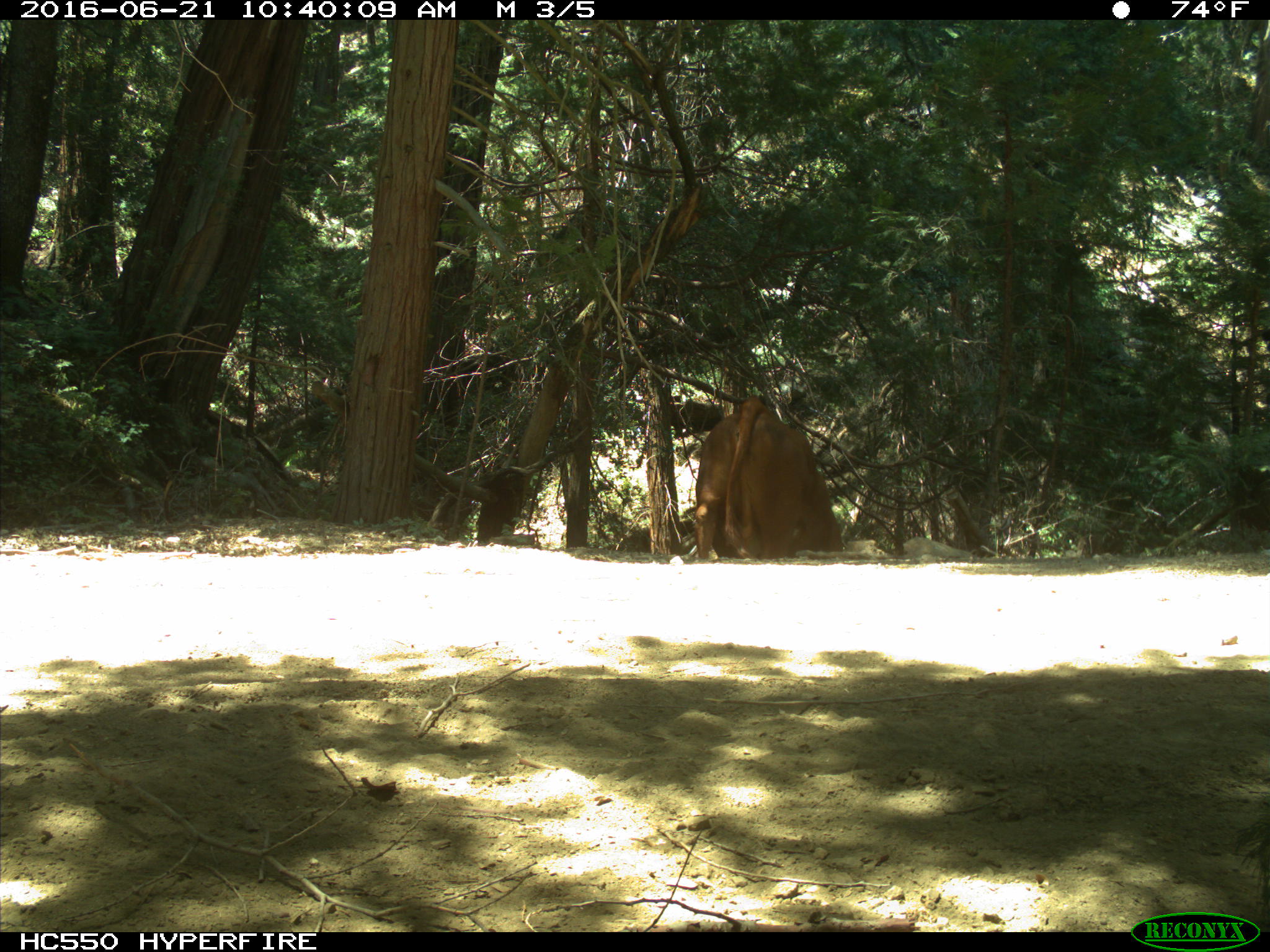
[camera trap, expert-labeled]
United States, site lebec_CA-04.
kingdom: Animalia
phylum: Chordata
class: Mammalia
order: Artiodactyla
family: Bovidae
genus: Bos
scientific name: Bos taurus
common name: domestic cow